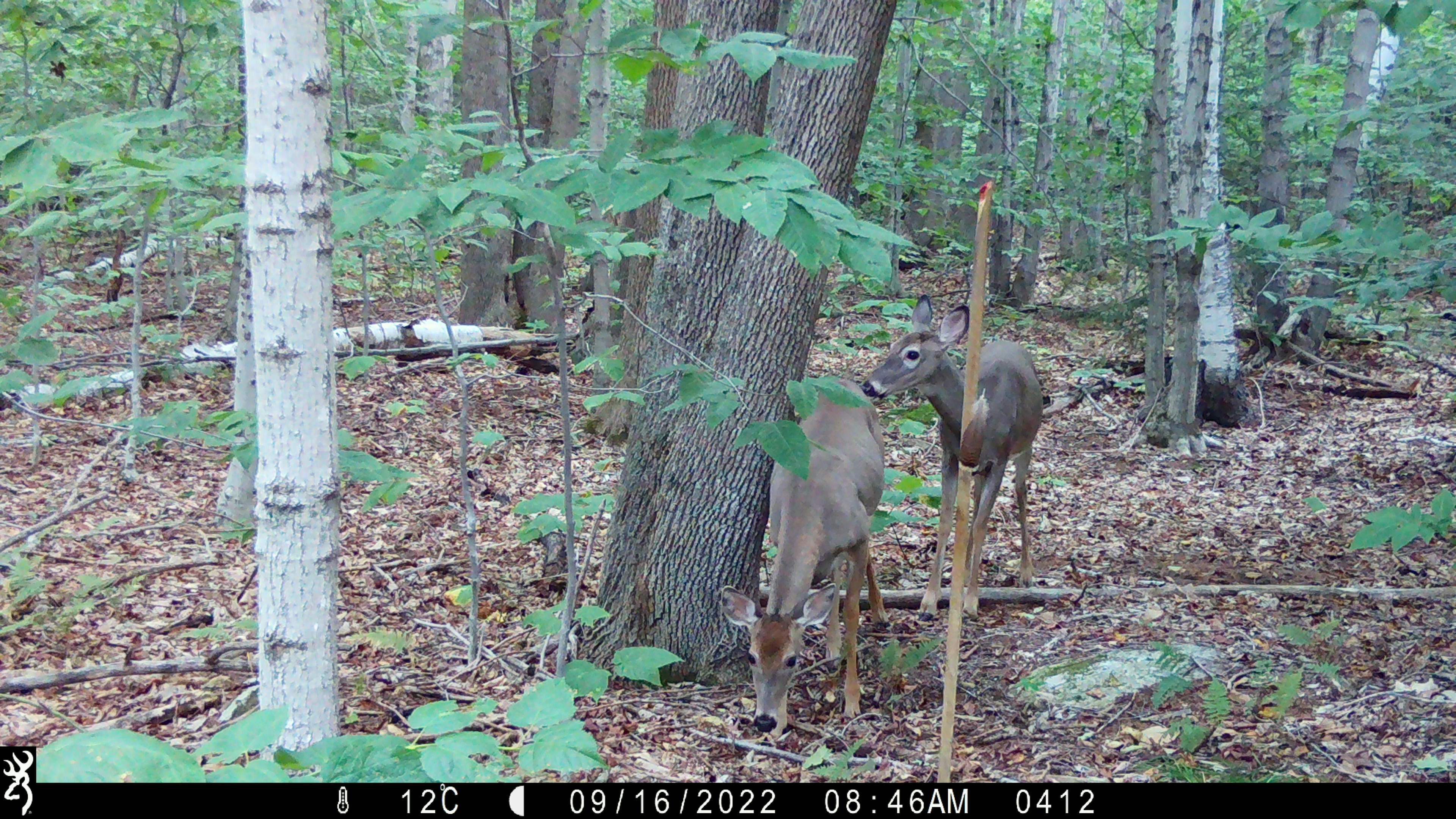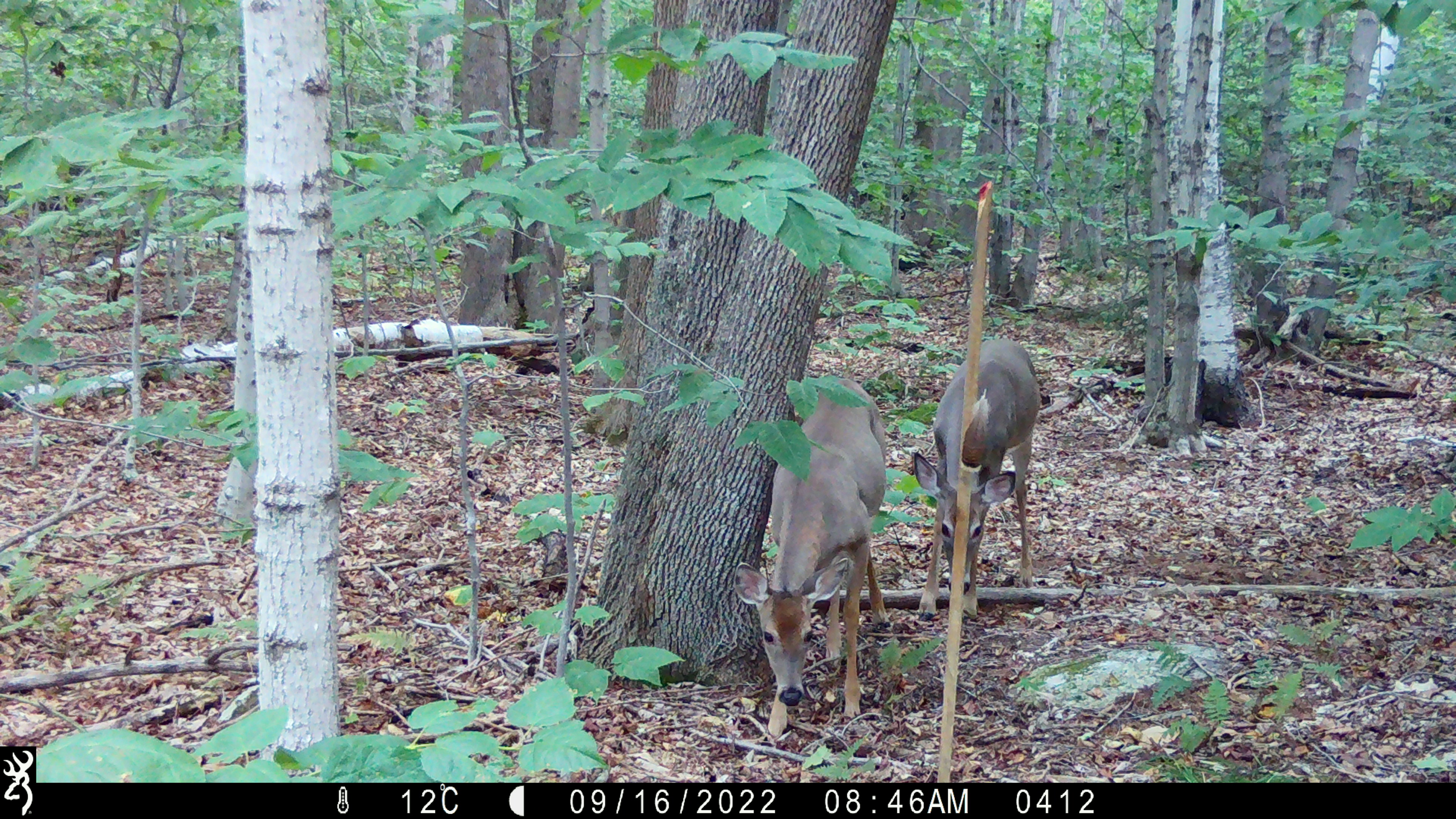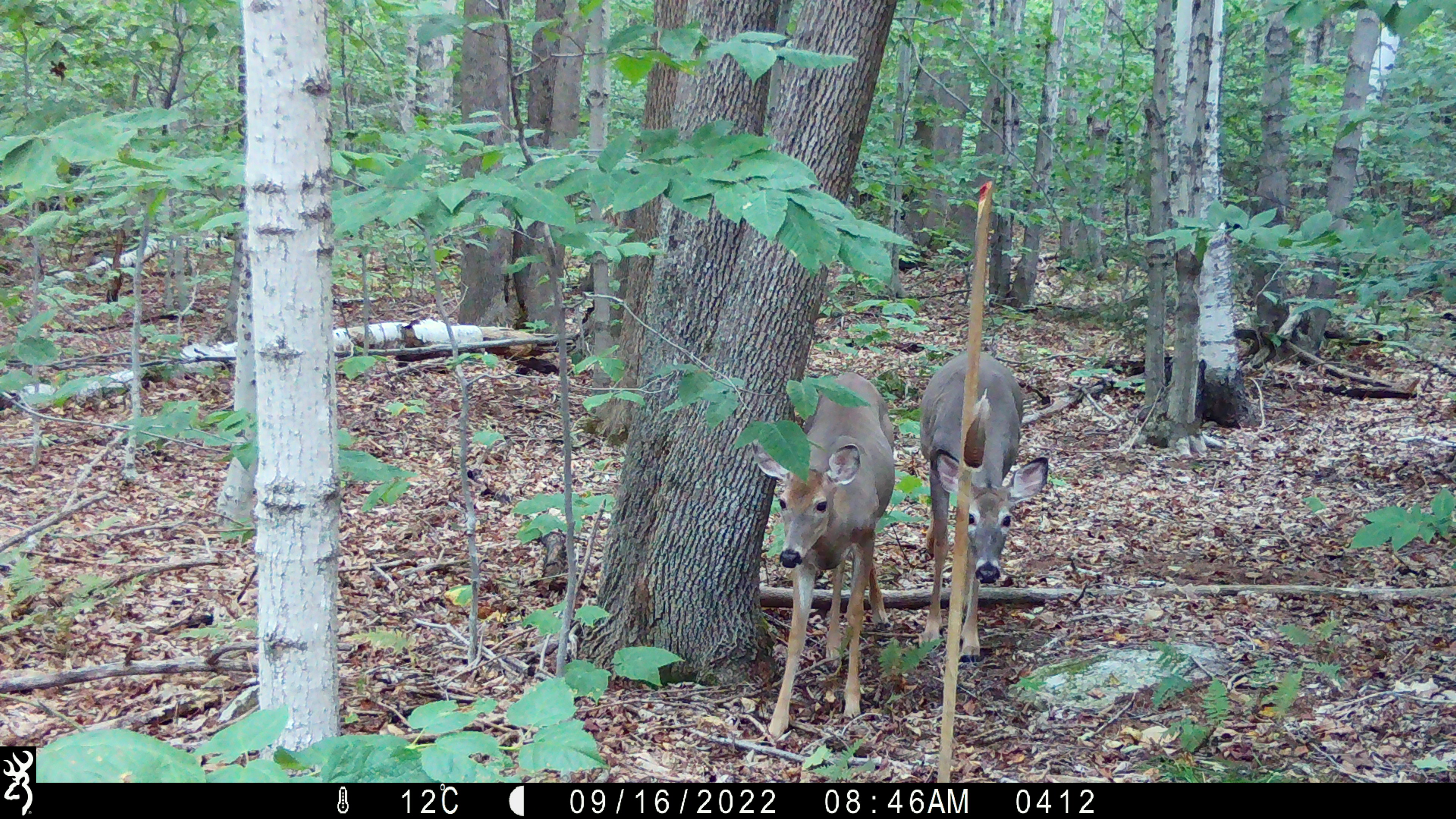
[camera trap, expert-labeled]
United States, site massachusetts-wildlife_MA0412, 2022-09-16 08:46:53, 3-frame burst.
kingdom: Animalia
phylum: Chordata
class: Mammalia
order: Artiodactyla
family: Cervidae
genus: Odocoileus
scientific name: Odocoileus virginianus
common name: white-tailed deer